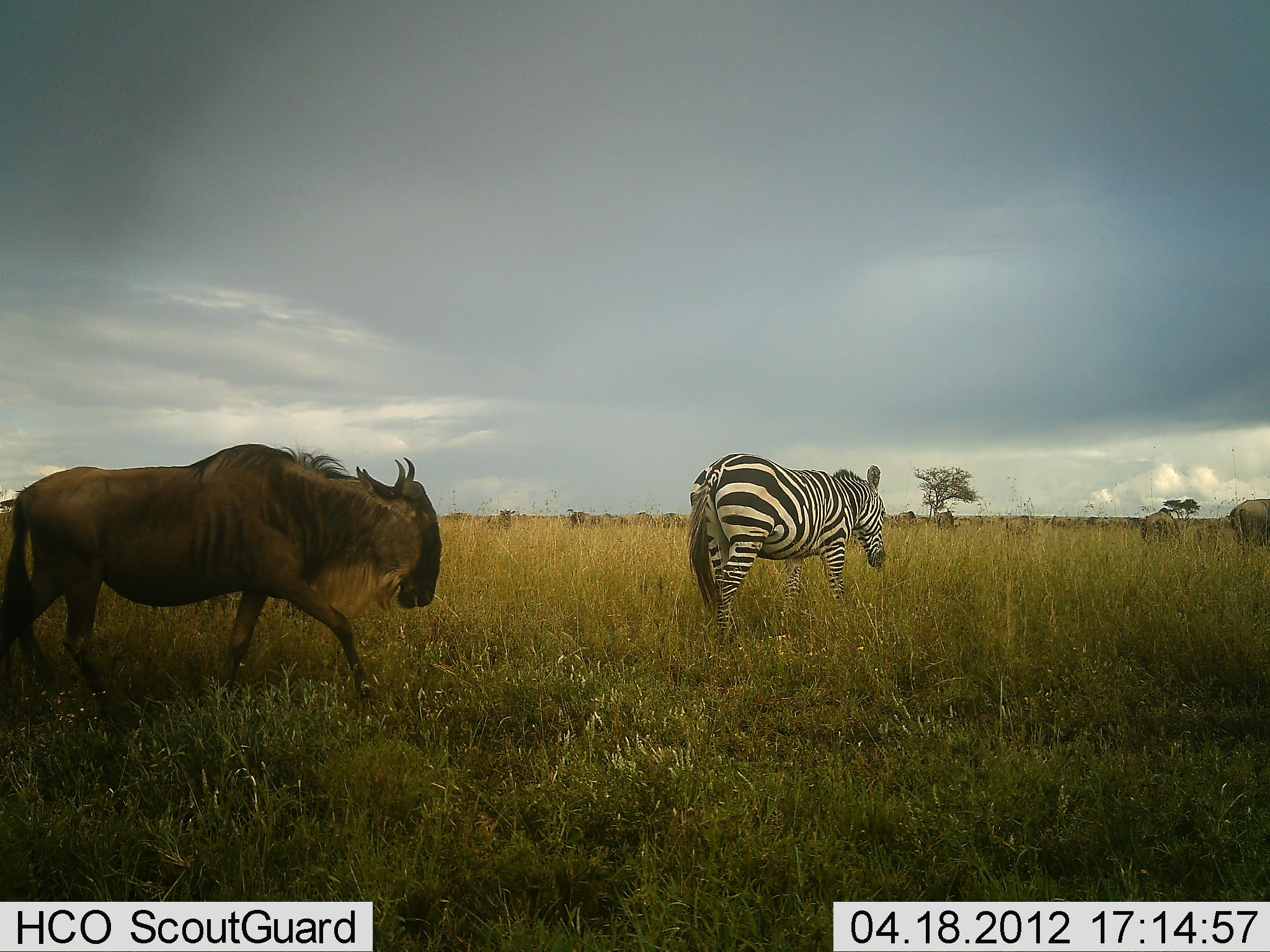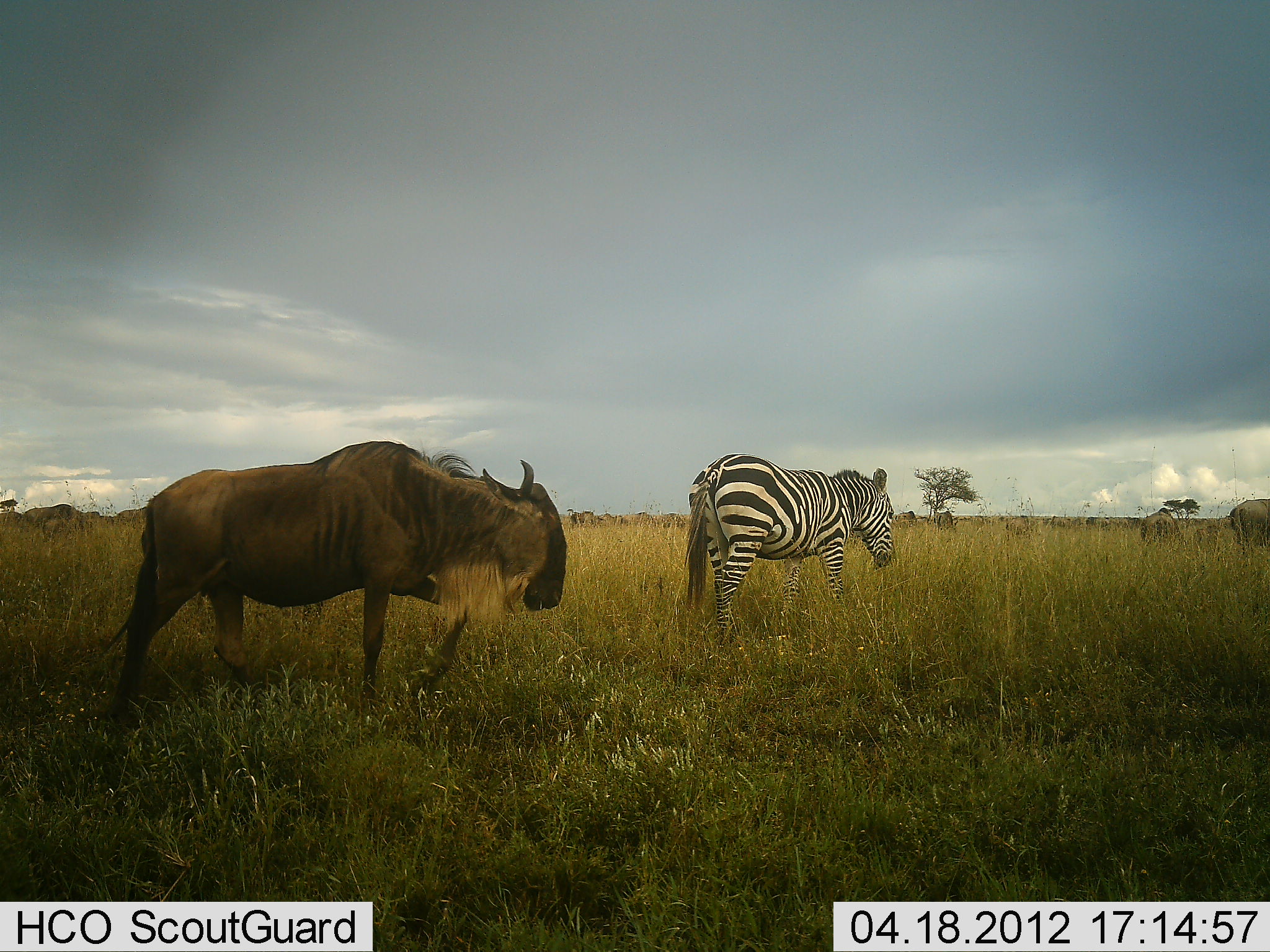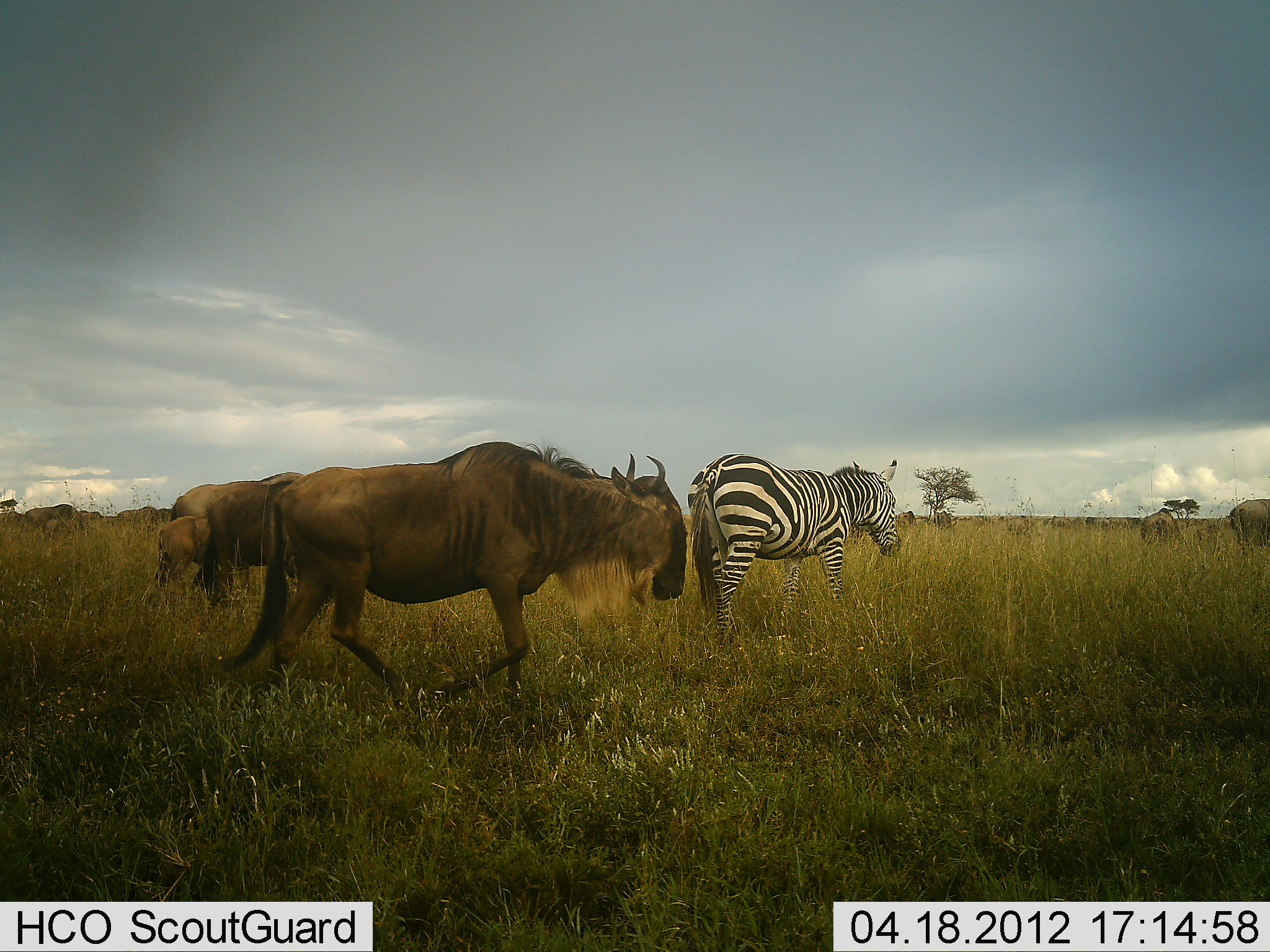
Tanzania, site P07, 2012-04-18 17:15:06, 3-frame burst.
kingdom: Animalia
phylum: Chordata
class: Mammalia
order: Artiodactyla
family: Bovidae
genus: Connochaetes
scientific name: Connochaetes taurinus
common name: blue wildebeest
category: wildebeest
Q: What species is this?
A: Wildebeest (blue wildebeest) (Connochaetes taurinus).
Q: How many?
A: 3.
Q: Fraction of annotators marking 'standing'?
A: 36%.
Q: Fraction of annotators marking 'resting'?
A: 0%.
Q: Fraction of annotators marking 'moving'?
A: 82%.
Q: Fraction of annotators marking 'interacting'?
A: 5%.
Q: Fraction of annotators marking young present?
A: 9%.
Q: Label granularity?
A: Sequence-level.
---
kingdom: Animalia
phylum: Chordata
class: Mammalia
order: Perissodactyla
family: Equidae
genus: Equus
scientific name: Equus quagga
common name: plains zebra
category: zebra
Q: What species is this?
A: Zebra (plains zebra) (Equus quagga).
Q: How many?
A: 1.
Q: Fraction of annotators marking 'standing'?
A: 50%.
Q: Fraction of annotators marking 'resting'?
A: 0%.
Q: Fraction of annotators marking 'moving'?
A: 35%.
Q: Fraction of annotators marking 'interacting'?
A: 0%.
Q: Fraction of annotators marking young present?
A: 0%.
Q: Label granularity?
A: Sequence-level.